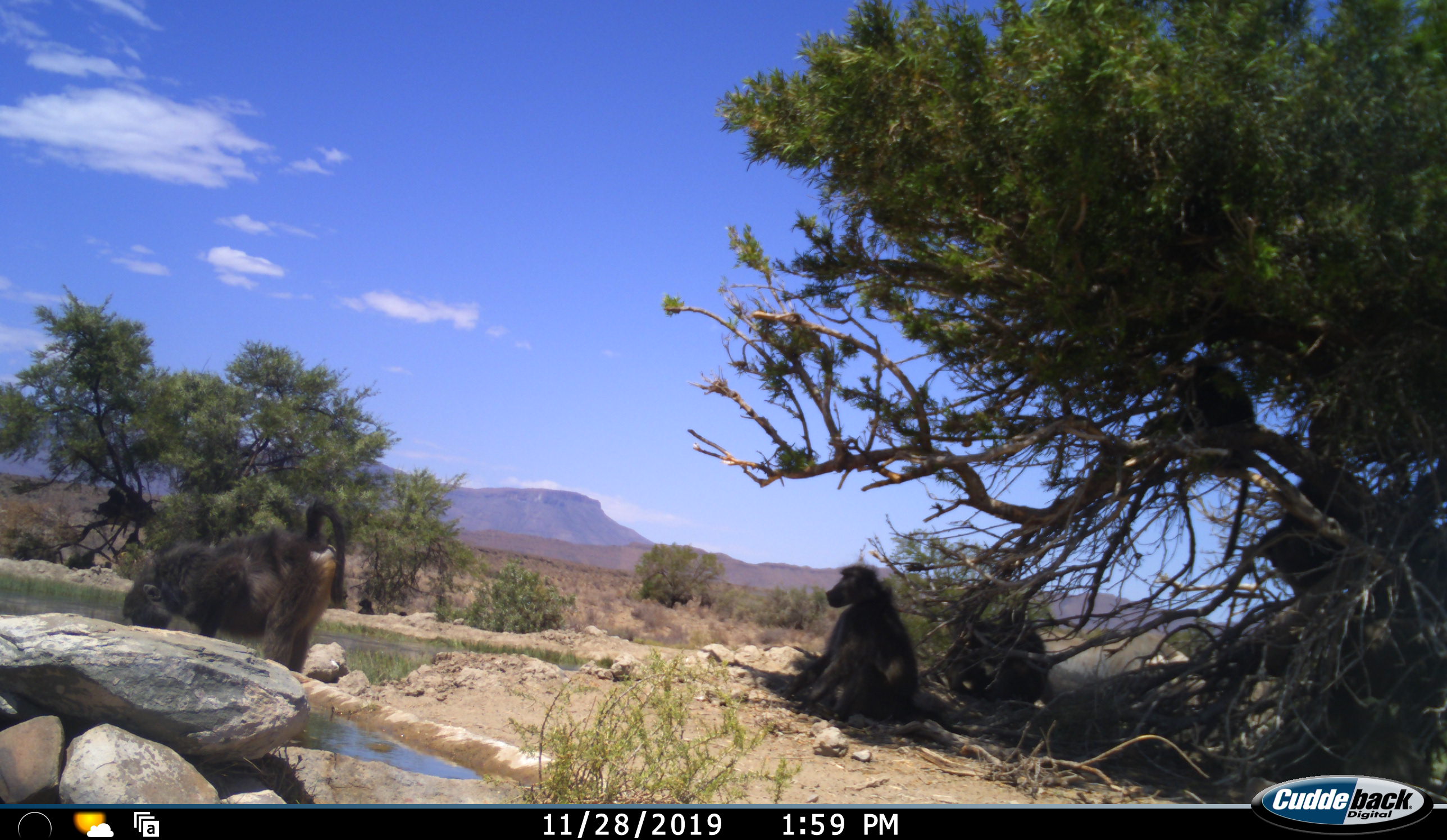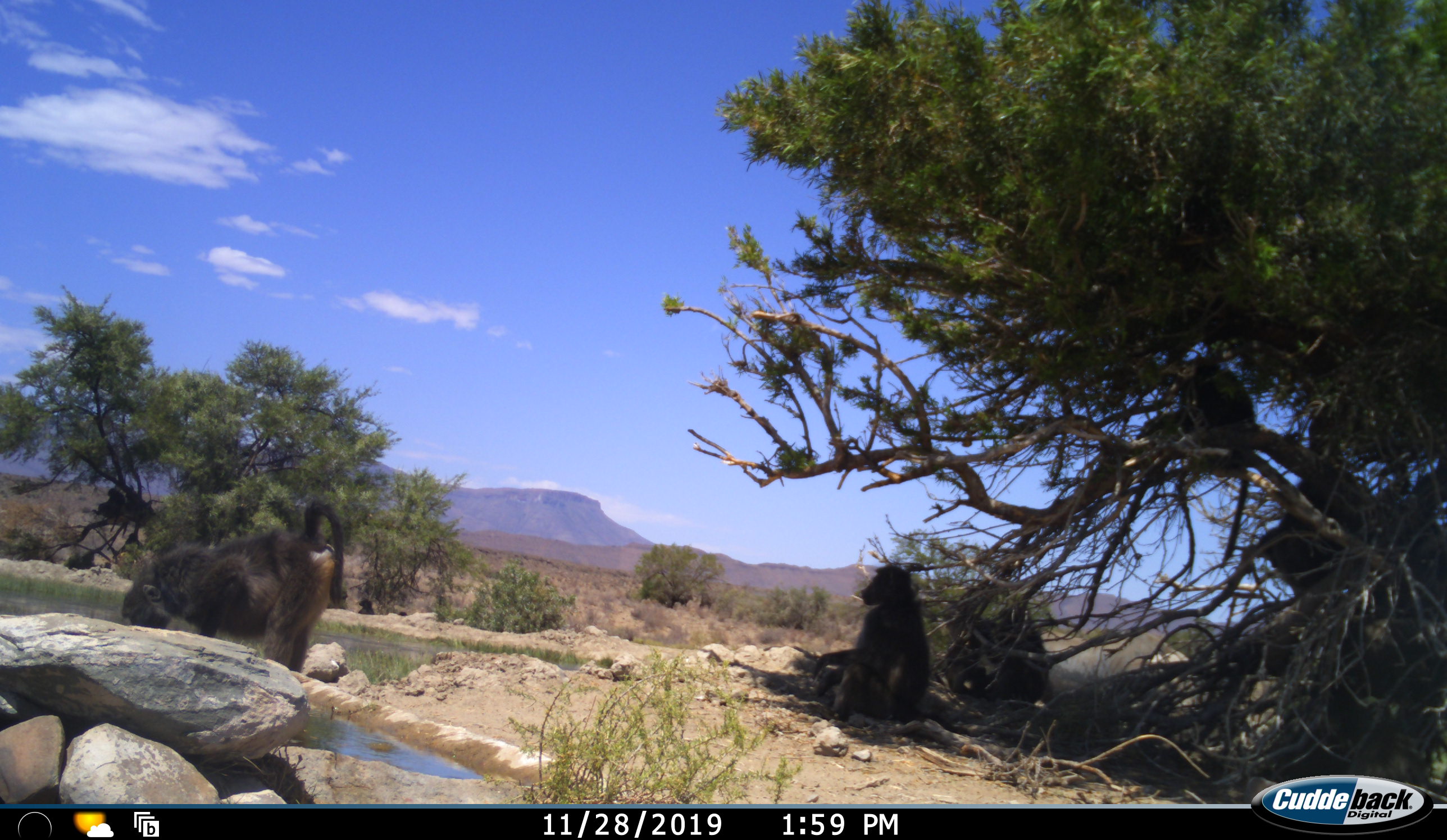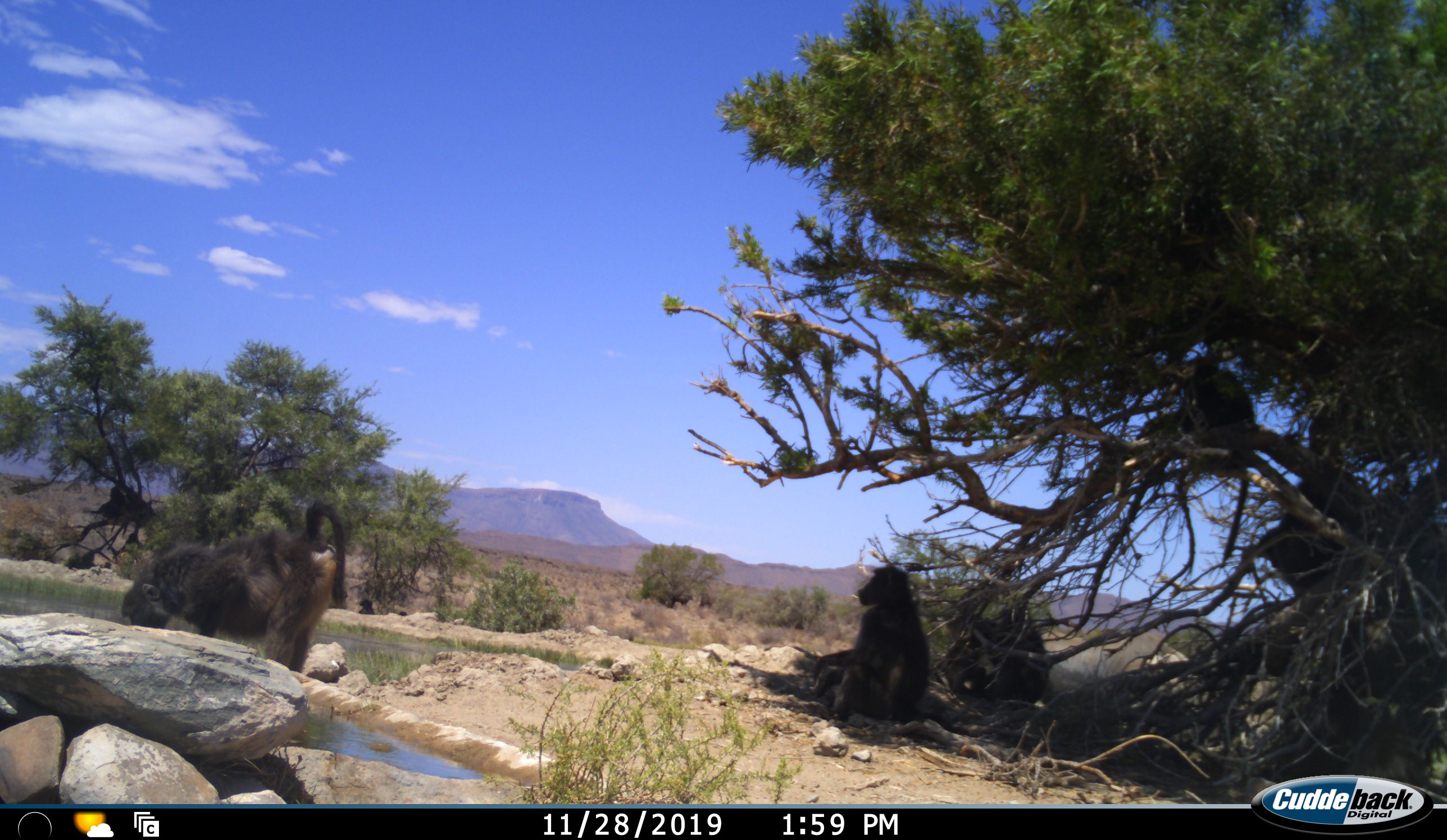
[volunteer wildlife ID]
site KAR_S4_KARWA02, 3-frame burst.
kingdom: Animalia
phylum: Chordata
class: Mammalia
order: Primates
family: Cercopithecidae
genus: Papio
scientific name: Papio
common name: baboon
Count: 6.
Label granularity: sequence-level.